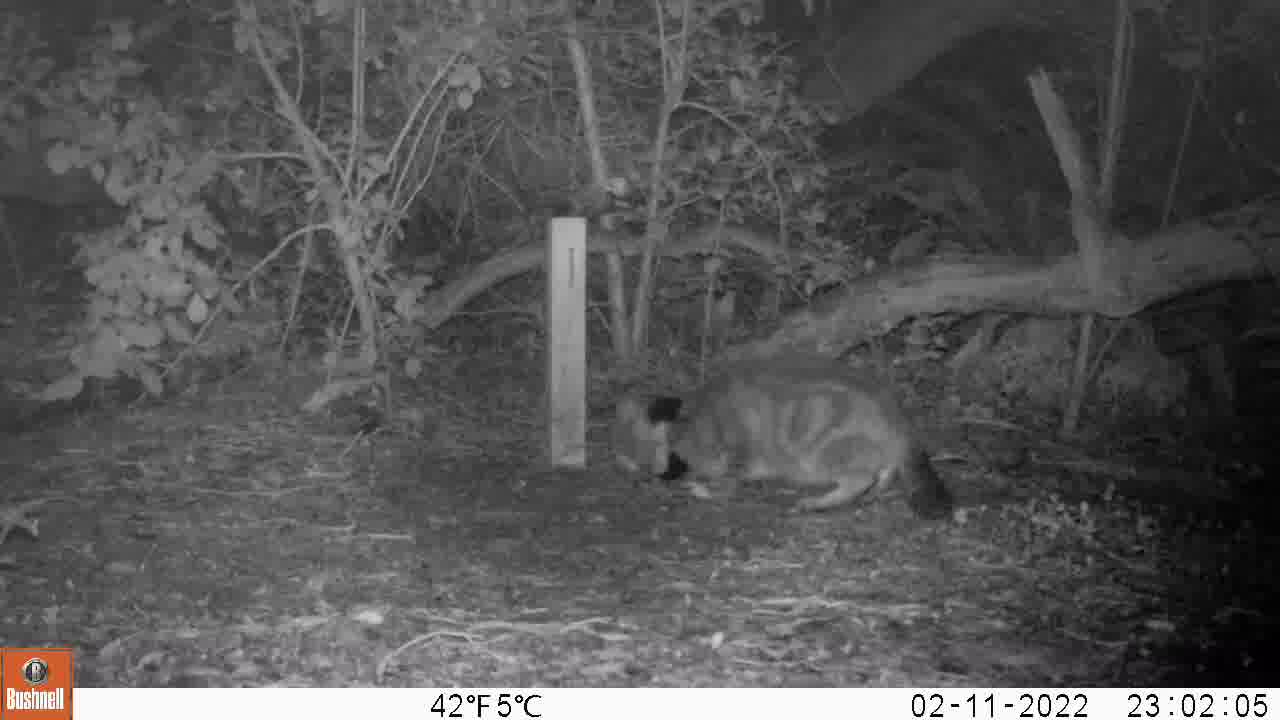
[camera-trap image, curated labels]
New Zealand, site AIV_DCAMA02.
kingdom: Animalia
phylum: Chordata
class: Mammalia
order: Carnivora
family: Felidae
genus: Felis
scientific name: Felis catus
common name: domestic cat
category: cat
Cat (domestic cat) (Felis catus).